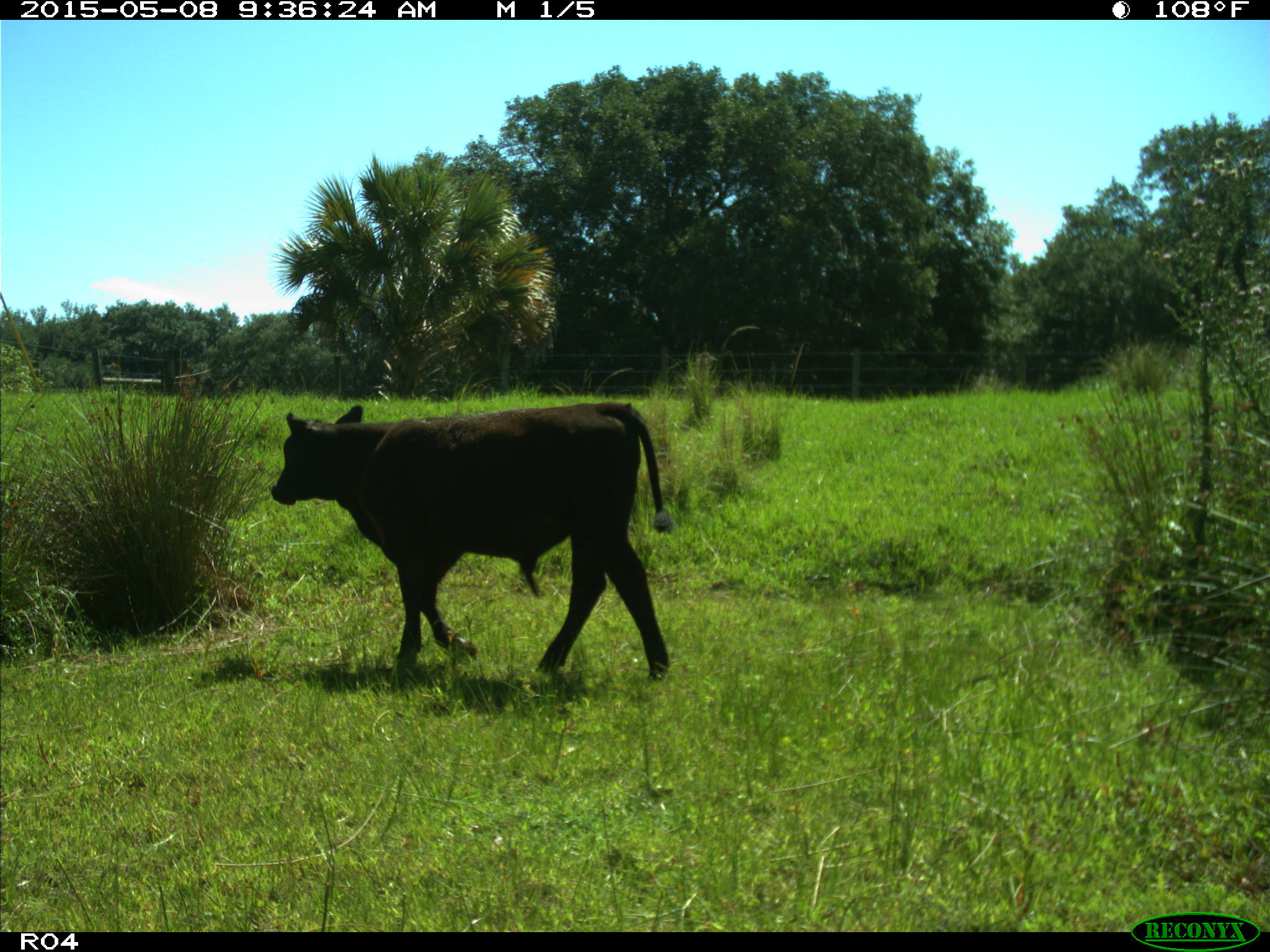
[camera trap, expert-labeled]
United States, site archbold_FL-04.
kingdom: Animalia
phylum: Chordata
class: Mammalia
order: Artiodactyla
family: Bovidae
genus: Bos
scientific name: Bos taurus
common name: domestic cow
Bos taurus (domestic cow).